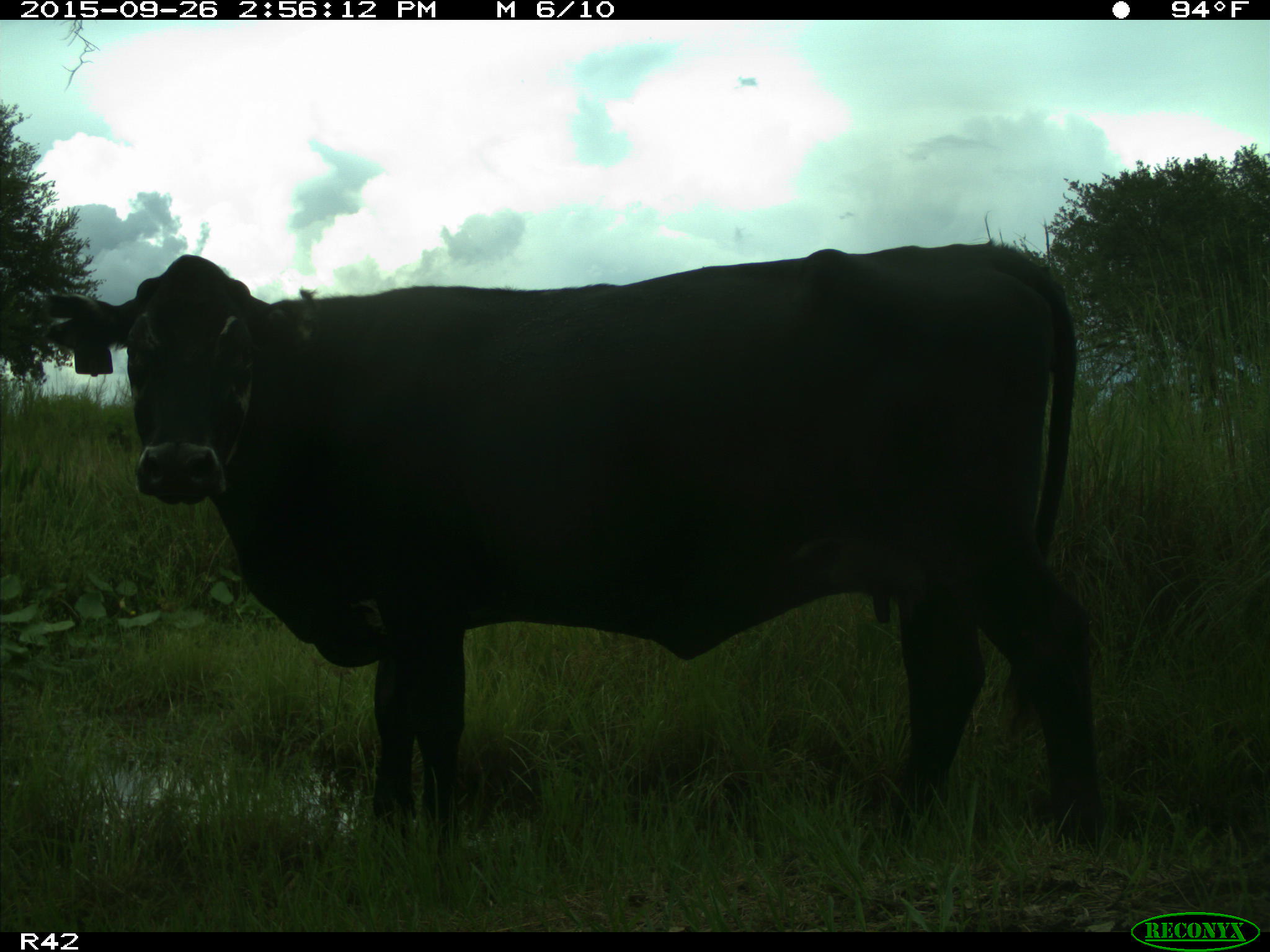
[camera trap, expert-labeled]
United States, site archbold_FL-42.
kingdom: Animalia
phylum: Chordata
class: Mammalia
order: Artiodactyla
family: Bovidae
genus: Bos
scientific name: Bos taurus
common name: domestic cow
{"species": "Bos taurus (domestic cow)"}